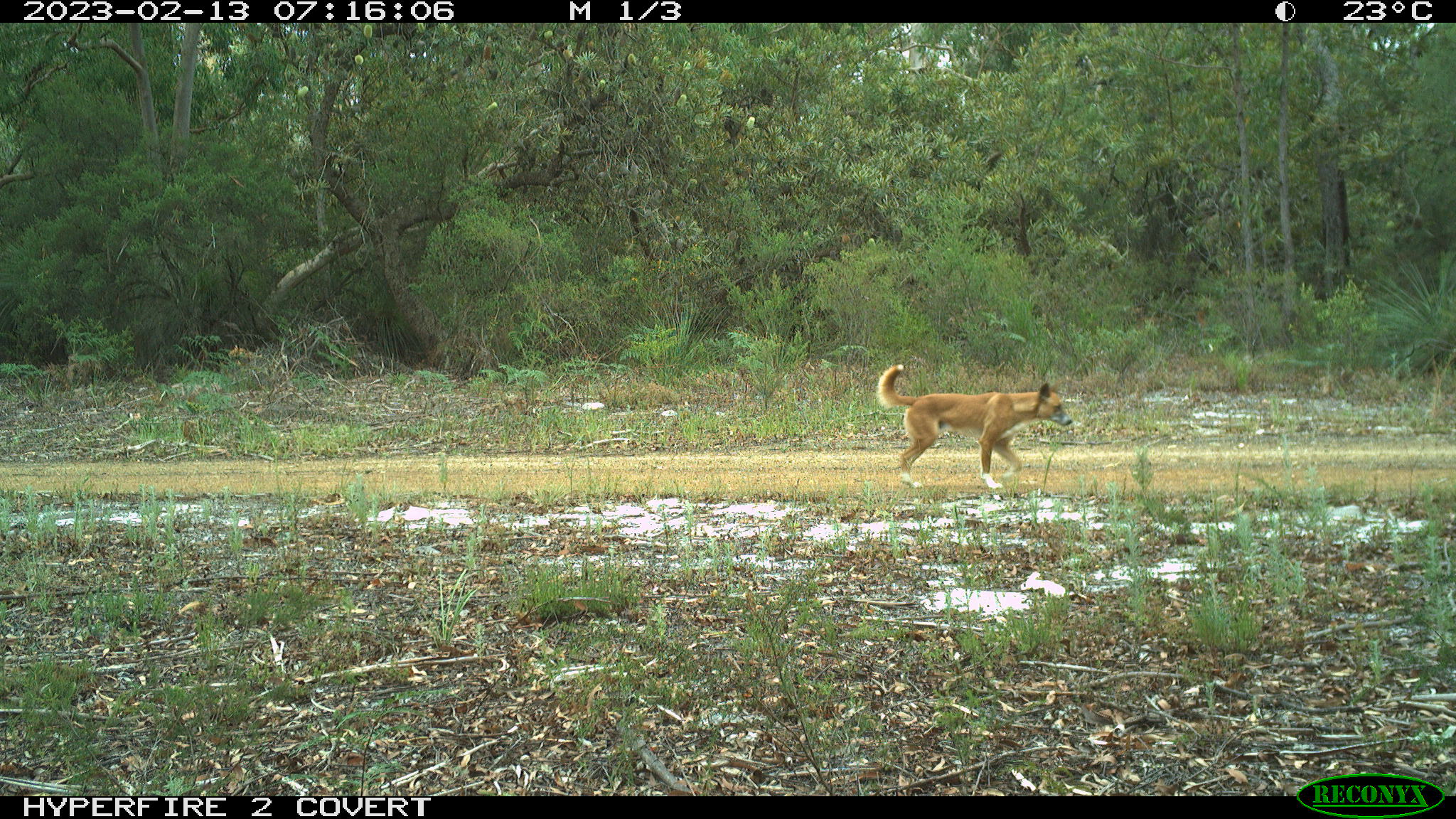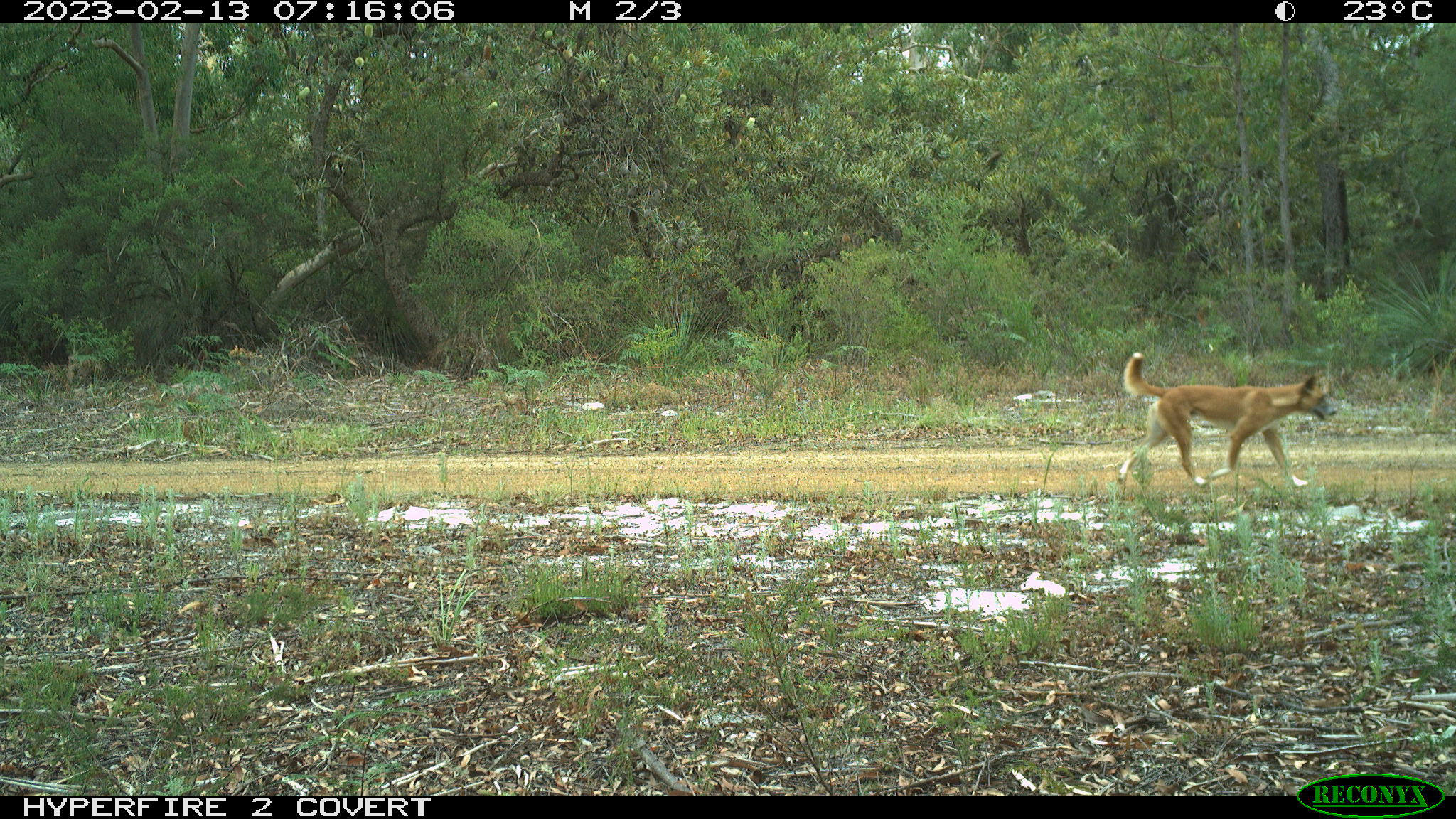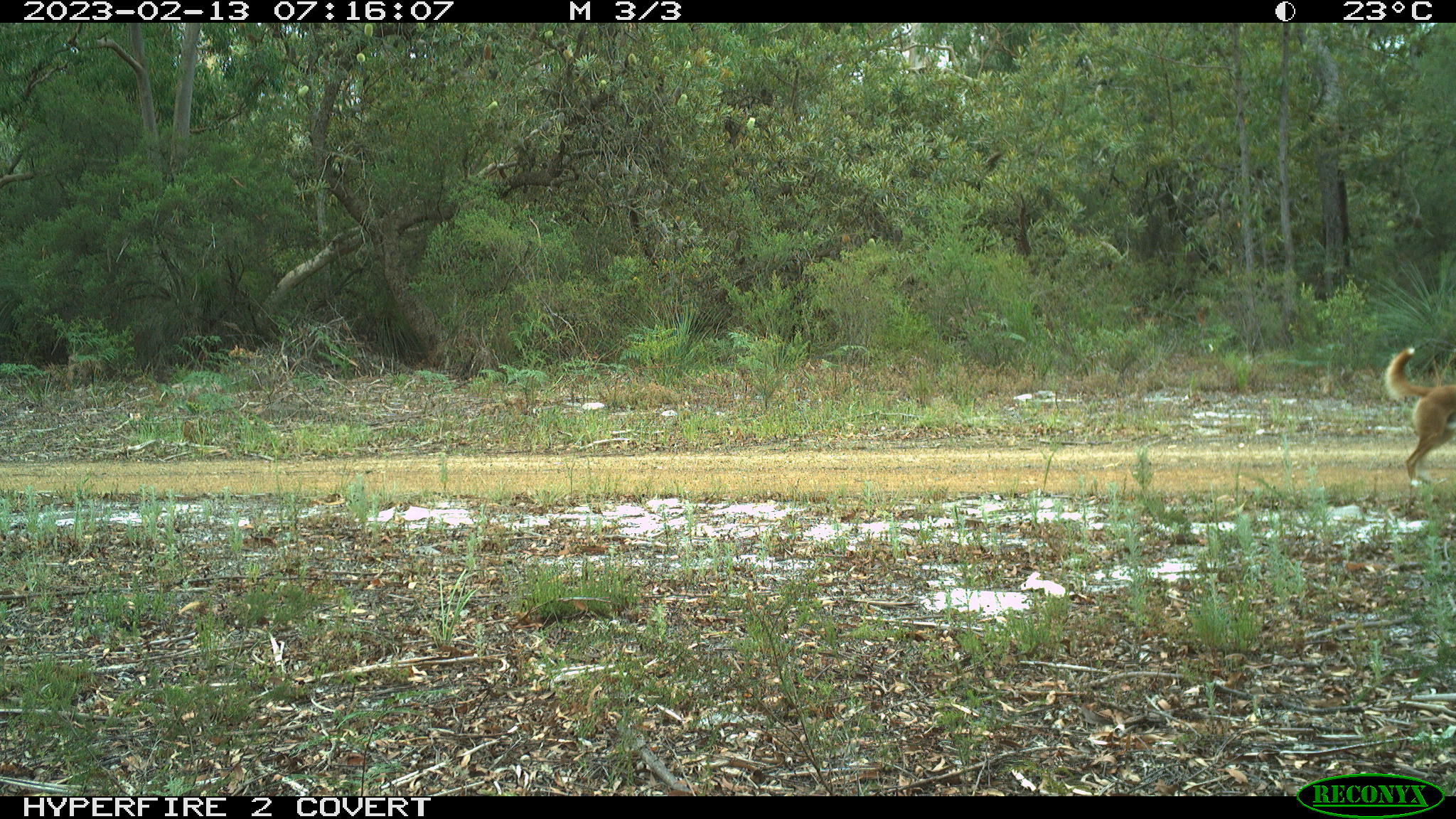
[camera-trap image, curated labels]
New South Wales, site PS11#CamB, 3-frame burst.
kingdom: Animalia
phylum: Chordata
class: Mammalia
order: Carnivora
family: Canidae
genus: Canis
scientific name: Canis familiaris dingo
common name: dingo